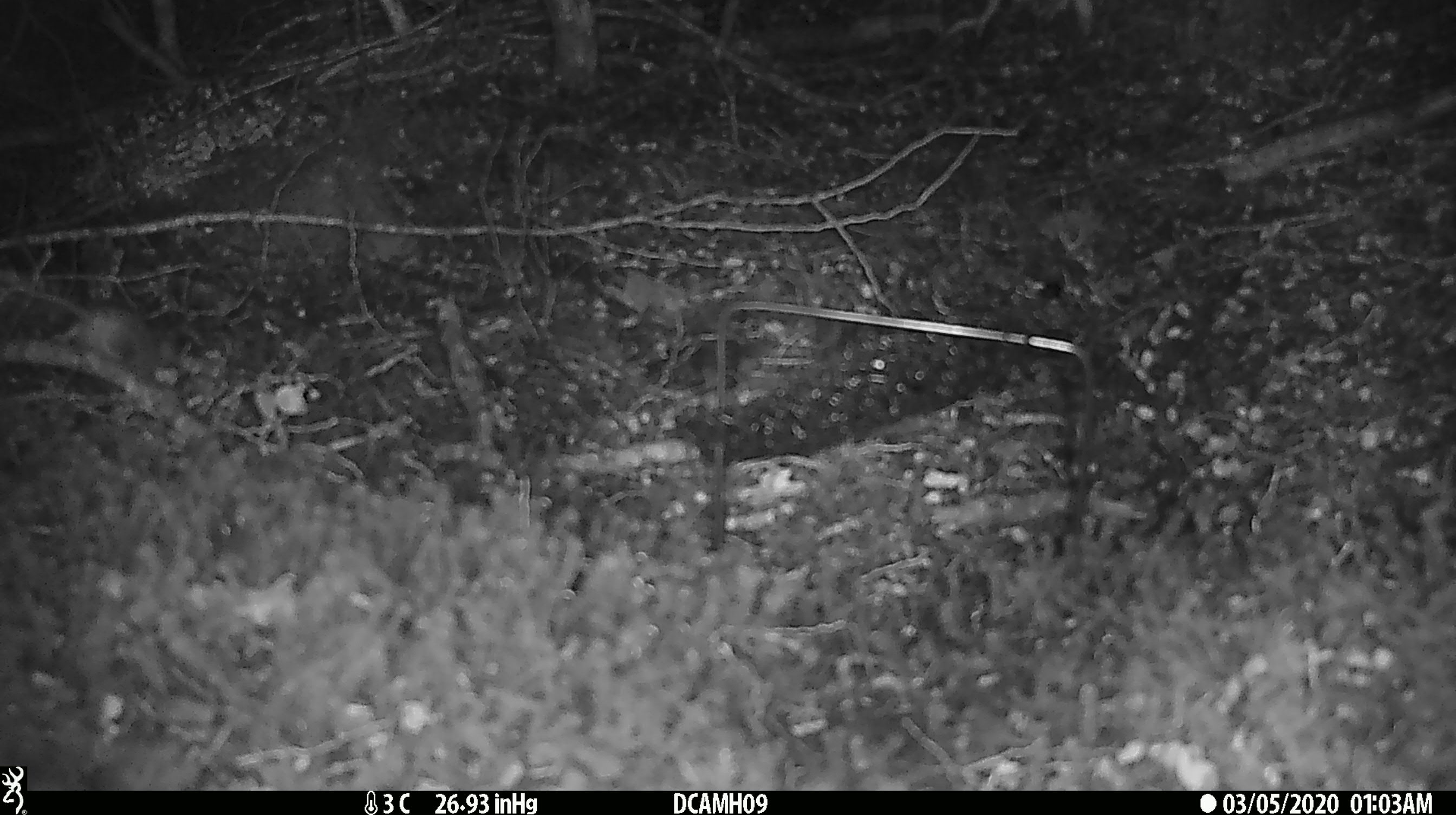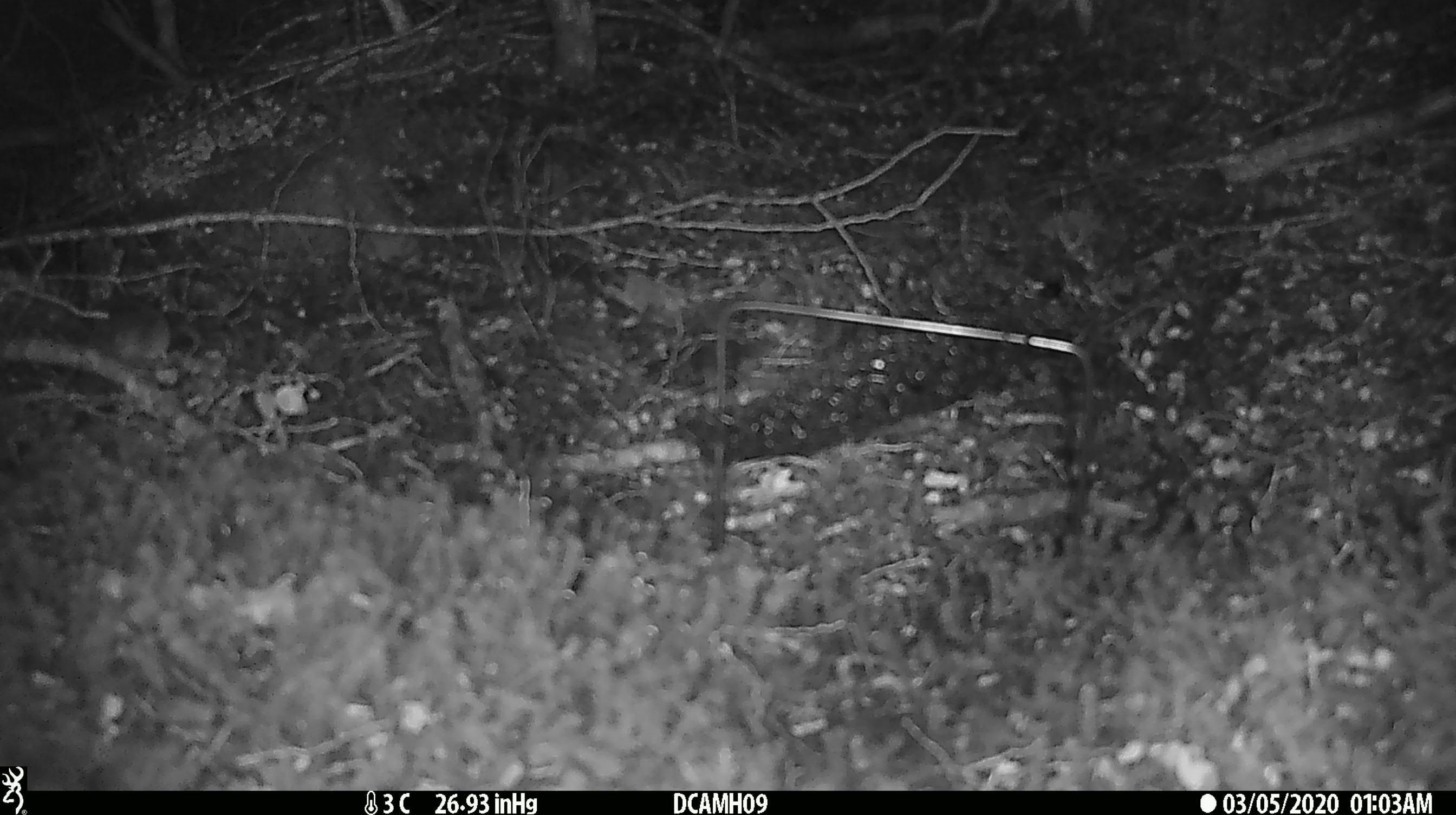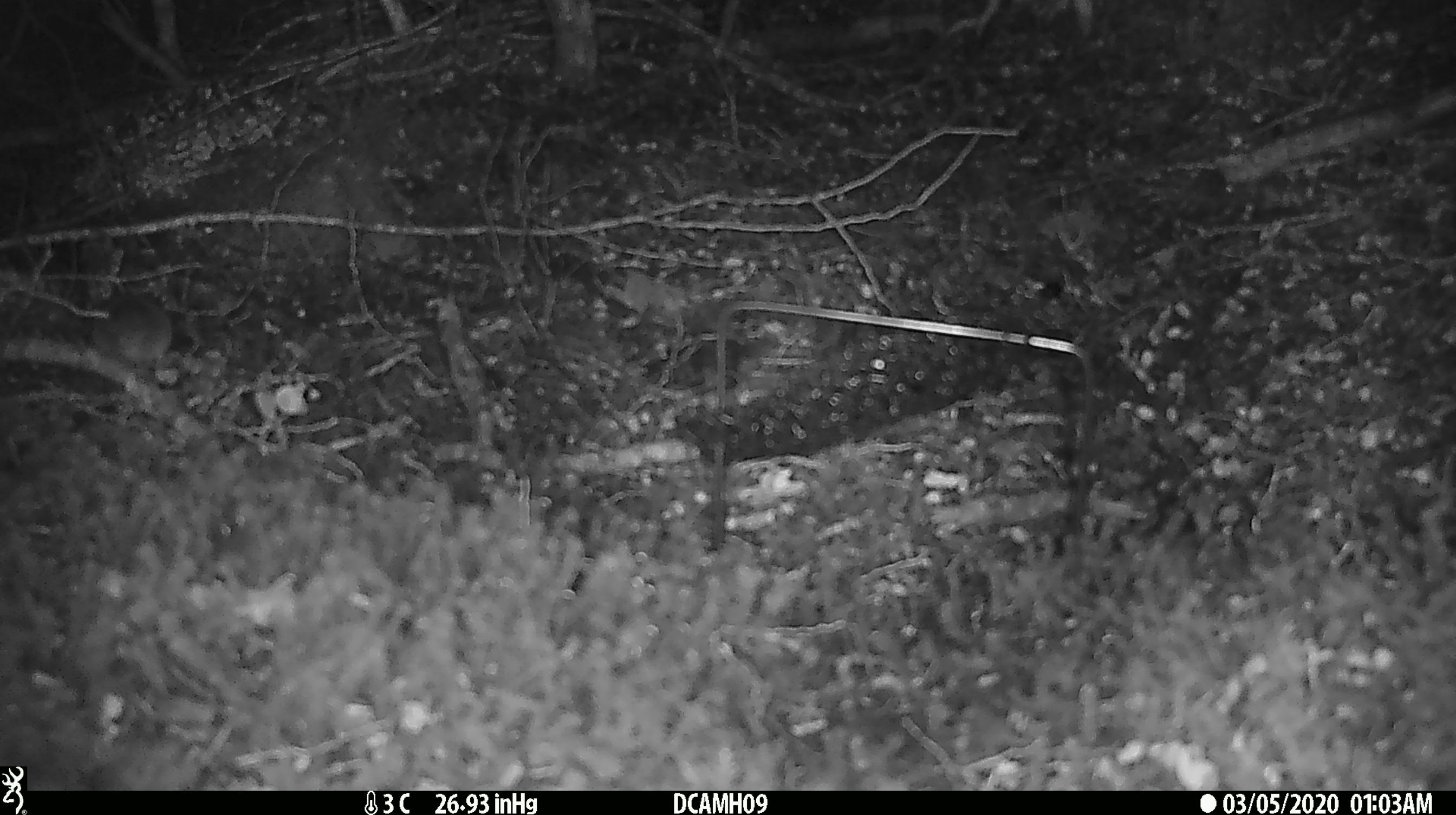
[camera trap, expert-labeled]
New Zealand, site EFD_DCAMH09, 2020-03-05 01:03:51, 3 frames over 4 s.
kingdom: Animalia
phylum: Chordata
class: Mammalia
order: Rodentia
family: Muridae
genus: Mus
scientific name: Mus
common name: mouse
Mouse (Mus).